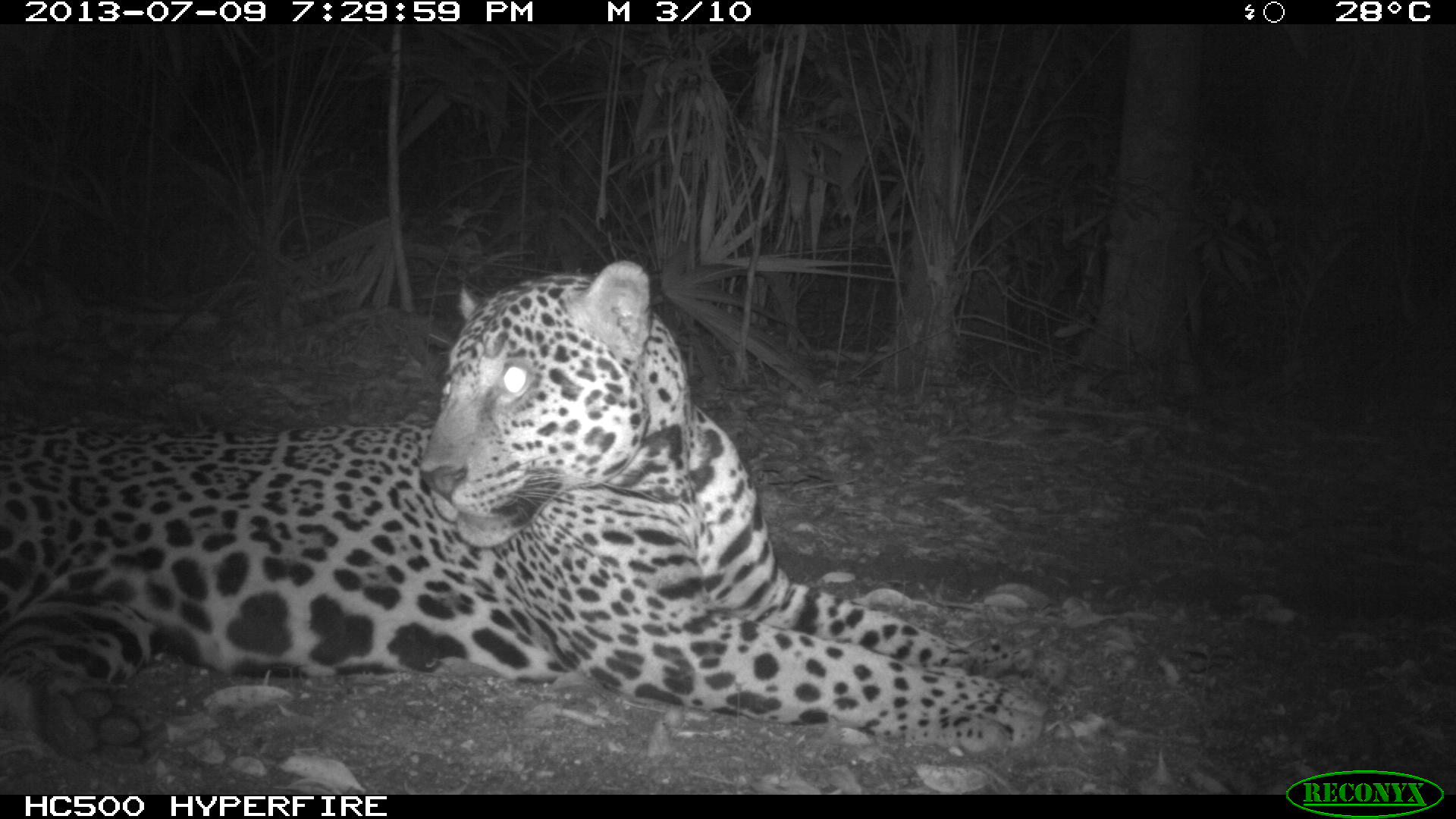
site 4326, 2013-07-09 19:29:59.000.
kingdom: Animalia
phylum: Chordata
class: Mammalia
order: Carnivora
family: Felidae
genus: Panthera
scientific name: Panthera onca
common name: jaguar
Panthera onca (jaguar), count 1, sex male.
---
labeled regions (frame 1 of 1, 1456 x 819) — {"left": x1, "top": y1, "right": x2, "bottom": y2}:
panthera onca: {"left": 0, "top": 260, "right": 1053, "bottom": 765}